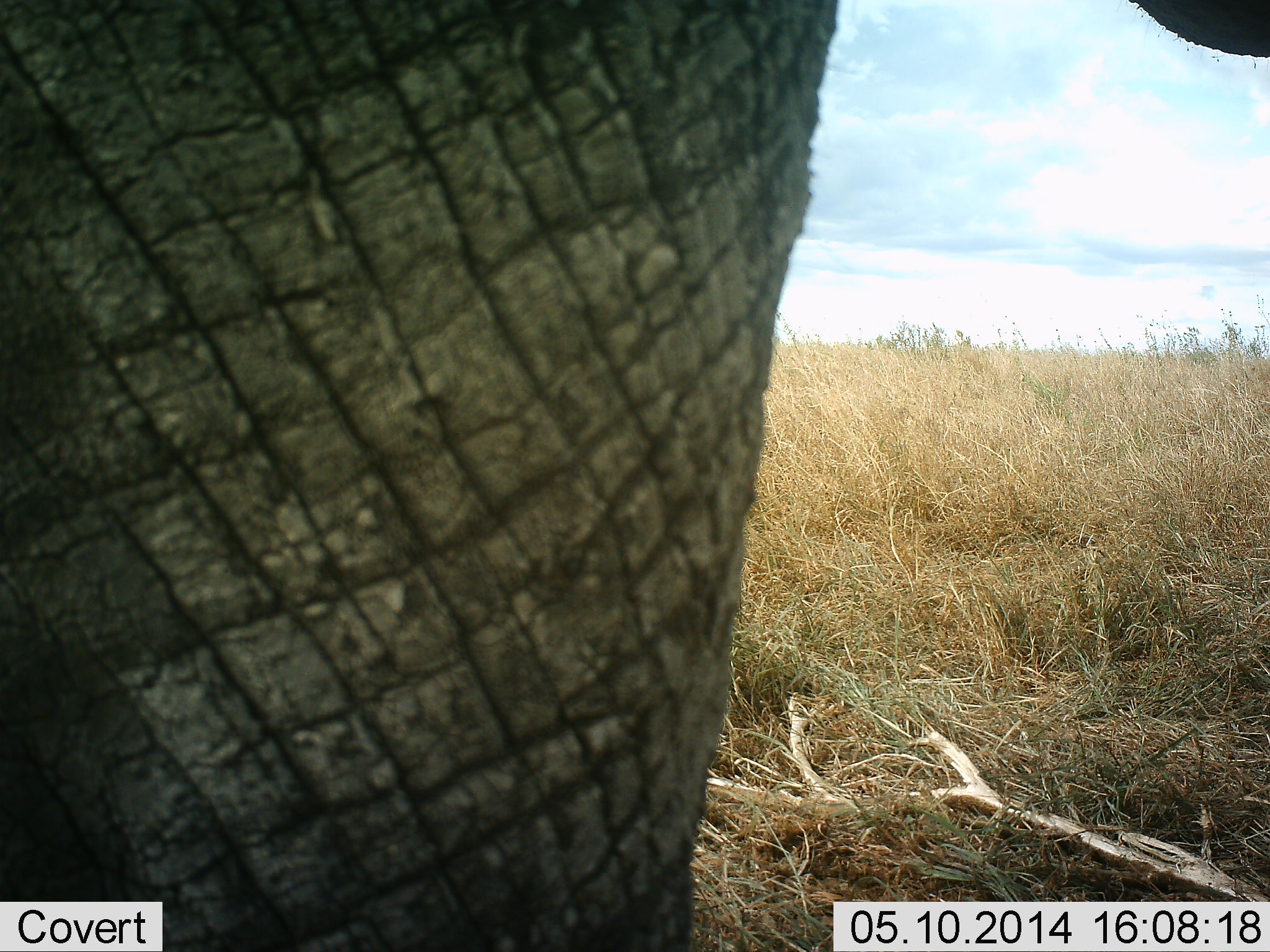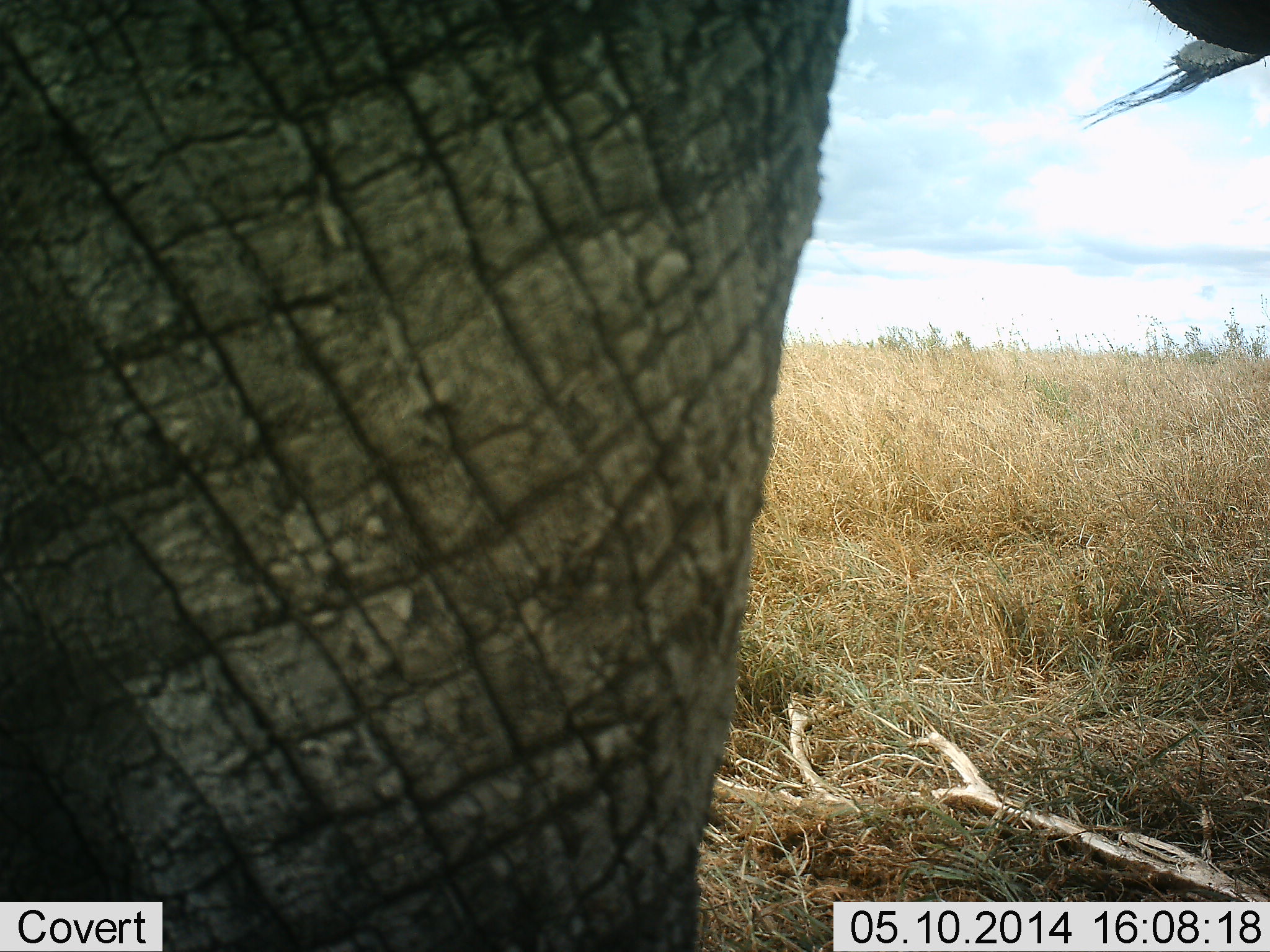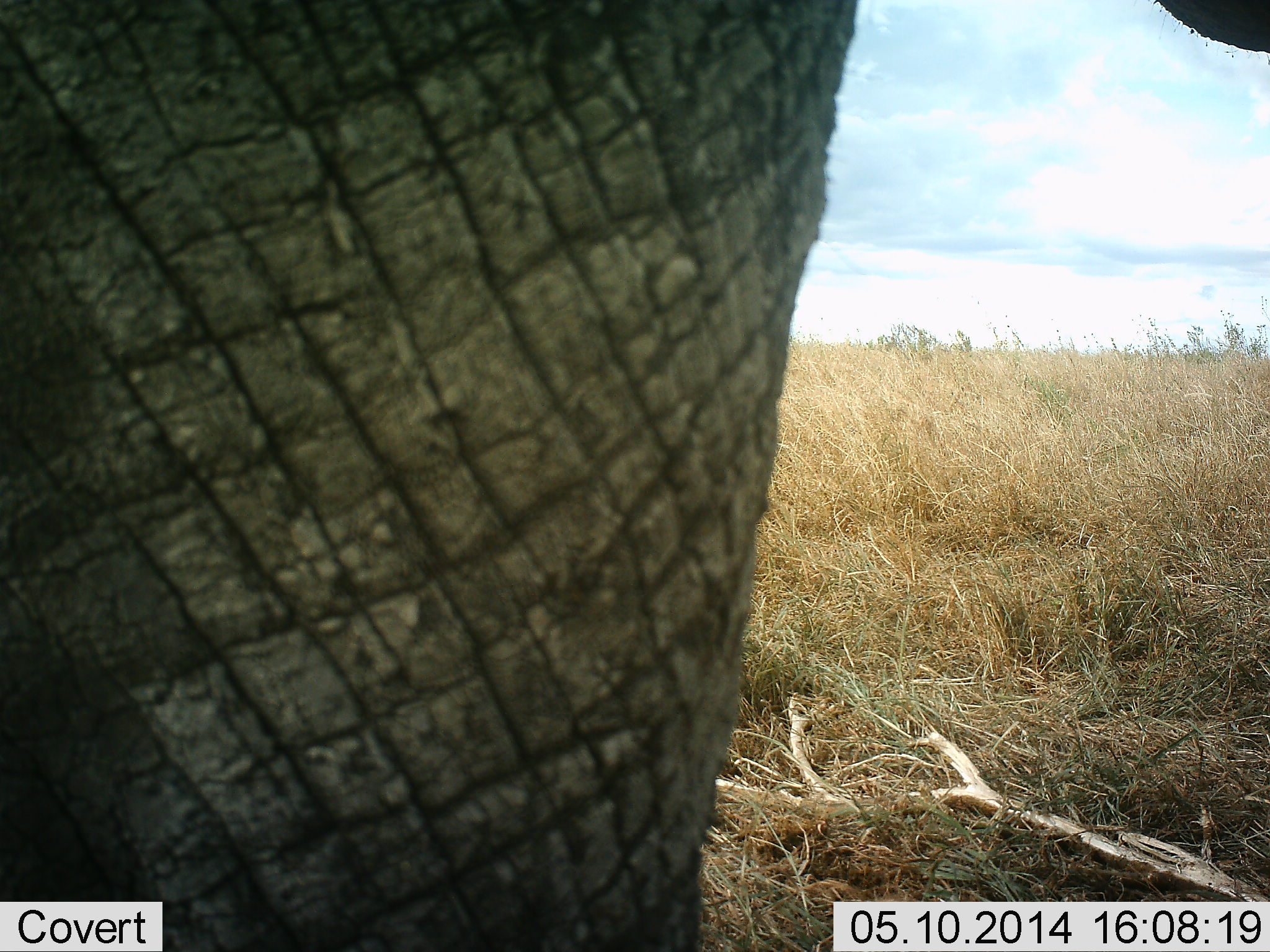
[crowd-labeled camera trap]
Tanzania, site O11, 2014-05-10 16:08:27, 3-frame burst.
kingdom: Animalia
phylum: Chordata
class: Mammalia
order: Proboscidea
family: Elephantidae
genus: Loxodonta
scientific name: Loxodonta africana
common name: african bush elephant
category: elephant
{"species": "elephant (african bush elephant) (Loxodonta africana)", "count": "1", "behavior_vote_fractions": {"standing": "100%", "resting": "0%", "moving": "0%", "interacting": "0%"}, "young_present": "0%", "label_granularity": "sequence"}